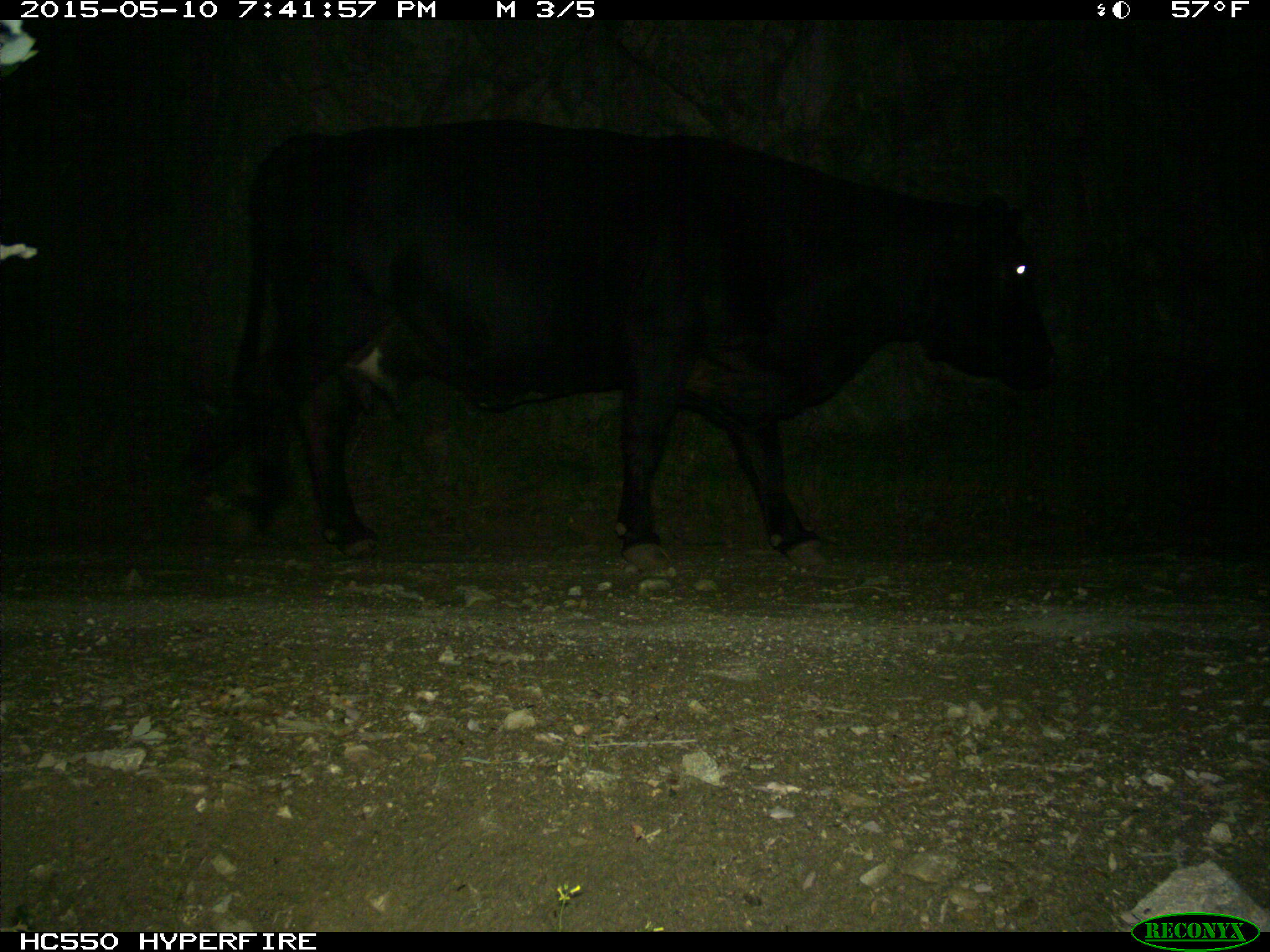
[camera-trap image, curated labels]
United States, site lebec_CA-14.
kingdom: Animalia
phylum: Chordata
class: Mammalia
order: Artiodactyla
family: Bovidae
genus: Bos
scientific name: Bos taurus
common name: domestic cow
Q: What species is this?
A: Bos taurus (domestic cow).